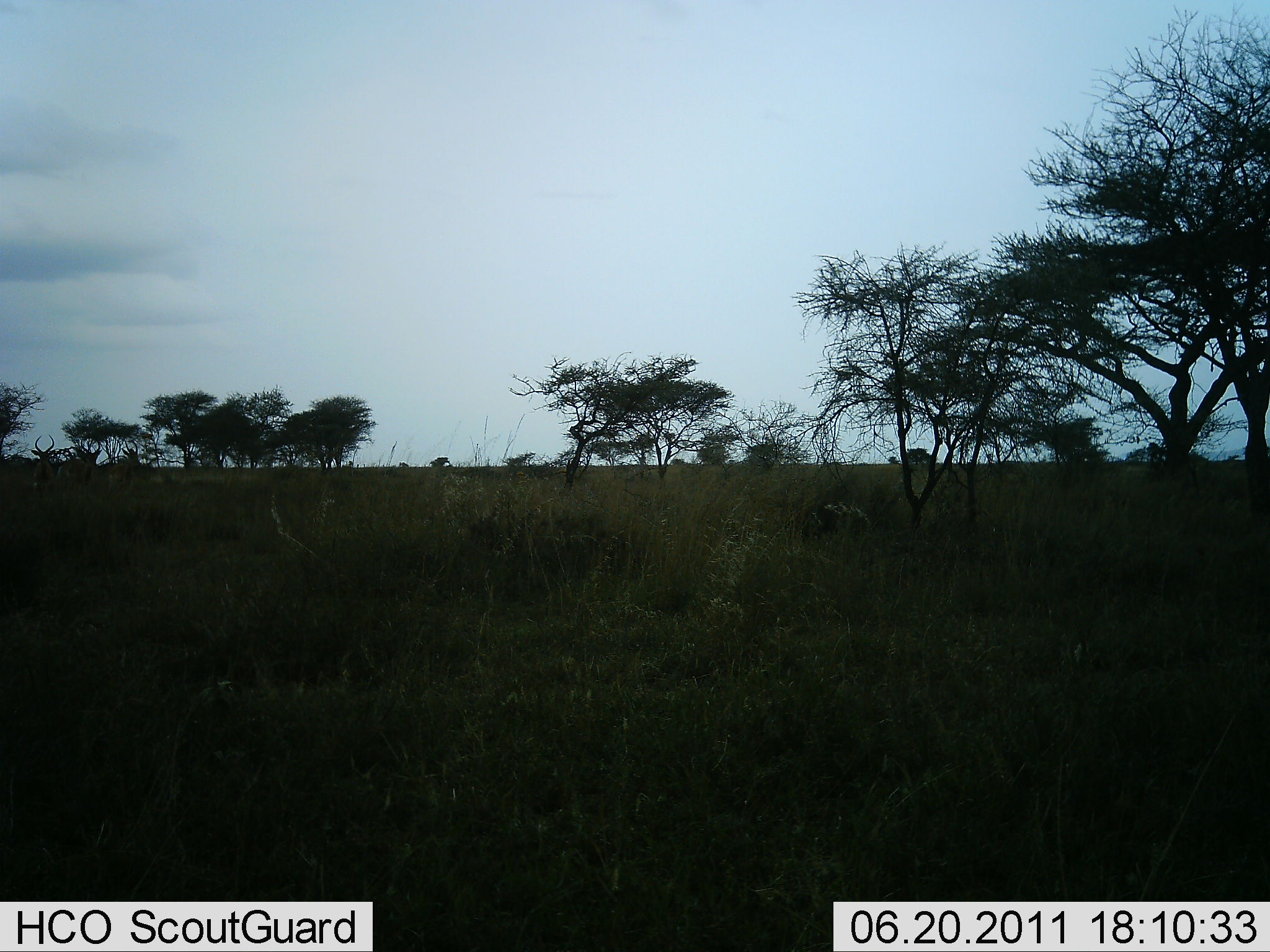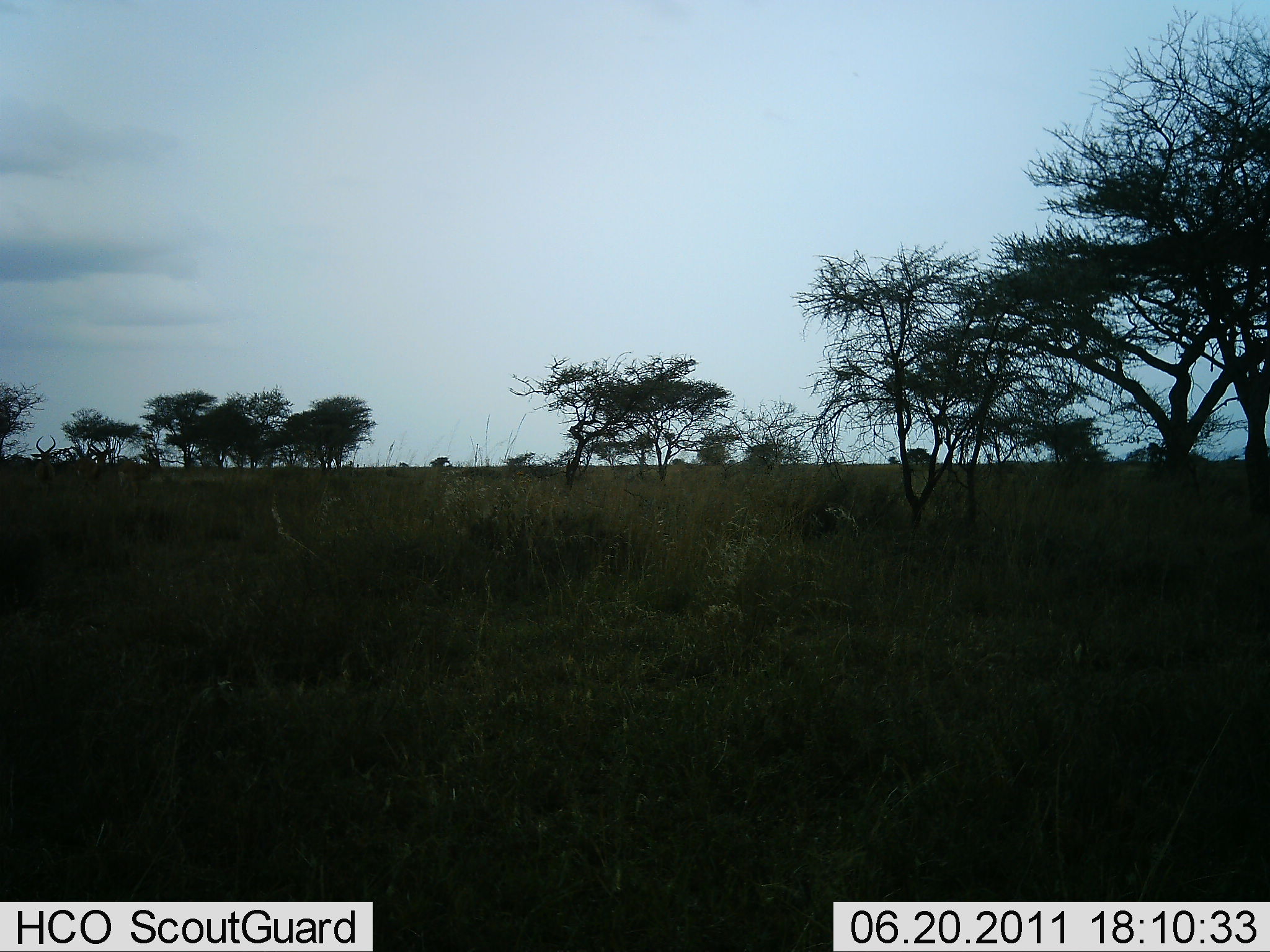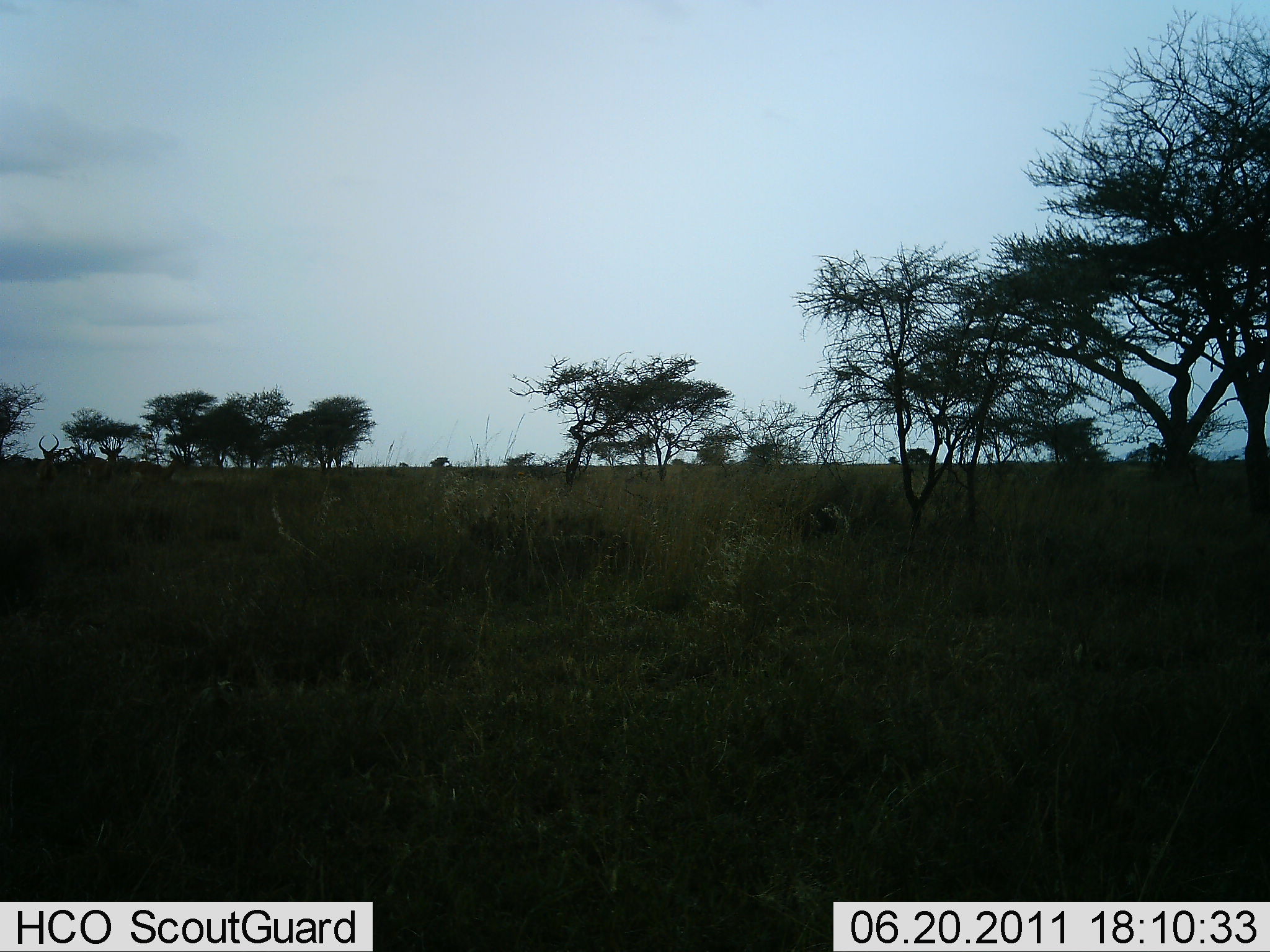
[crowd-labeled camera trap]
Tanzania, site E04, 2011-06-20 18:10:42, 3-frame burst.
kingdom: Animalia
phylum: Chordata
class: Mammalia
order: Artiodactyla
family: Bovidae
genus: Aepyceros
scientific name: Aepyceros melampus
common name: impala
Impala (Aepyceros melampus), count 3. Behavior (volunteer vote fractions): standing 60%, resting 0%, moving 40%, interacting 0%. Young present (vote fraction): 0%. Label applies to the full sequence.